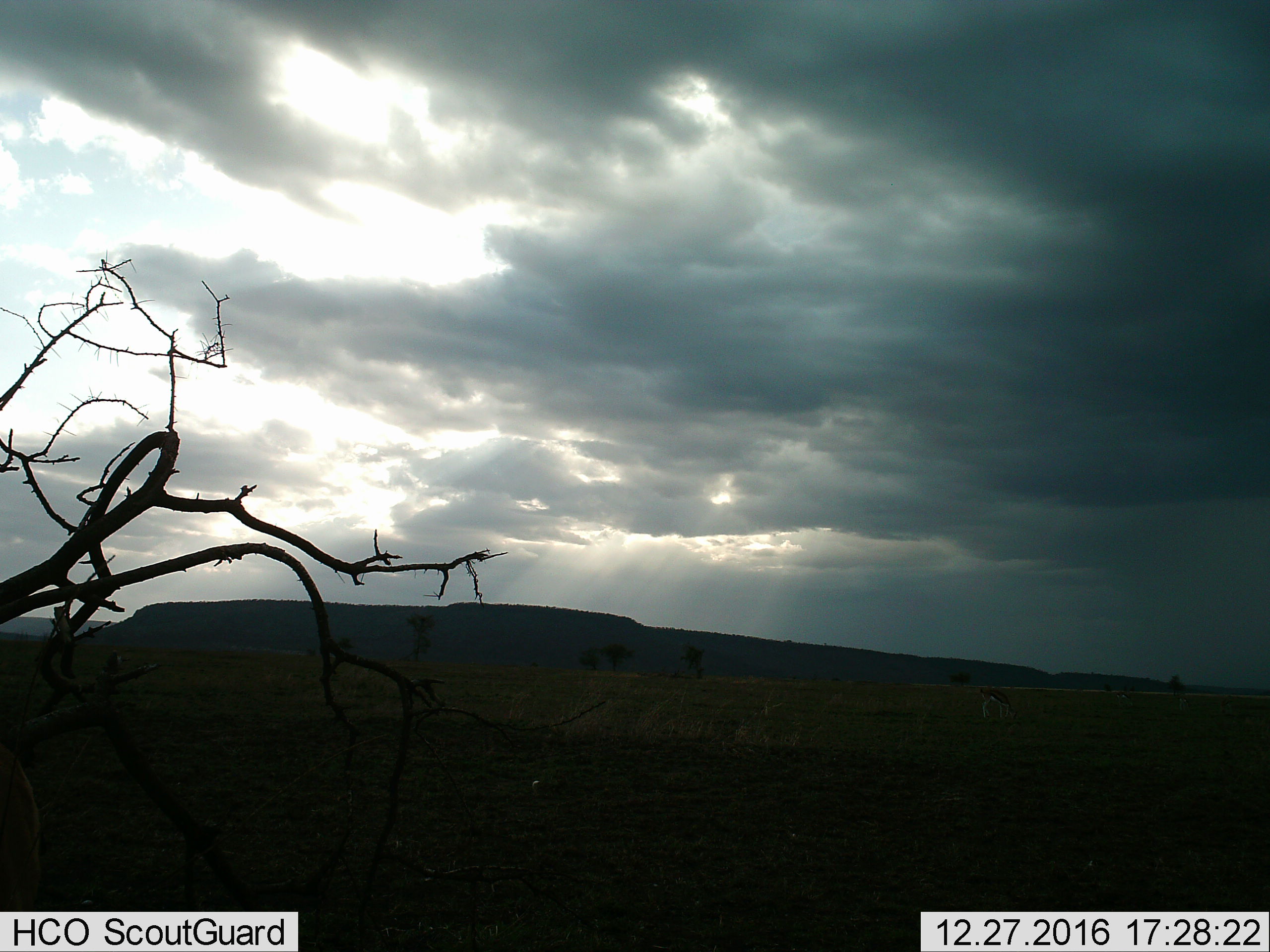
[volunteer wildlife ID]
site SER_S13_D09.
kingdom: Animalia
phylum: Chordata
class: Mammalia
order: Artiodactyla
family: Bovidae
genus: Eudorcas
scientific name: Eudorcas thomsonii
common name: thomson's gazelle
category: gazellethomsons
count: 2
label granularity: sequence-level